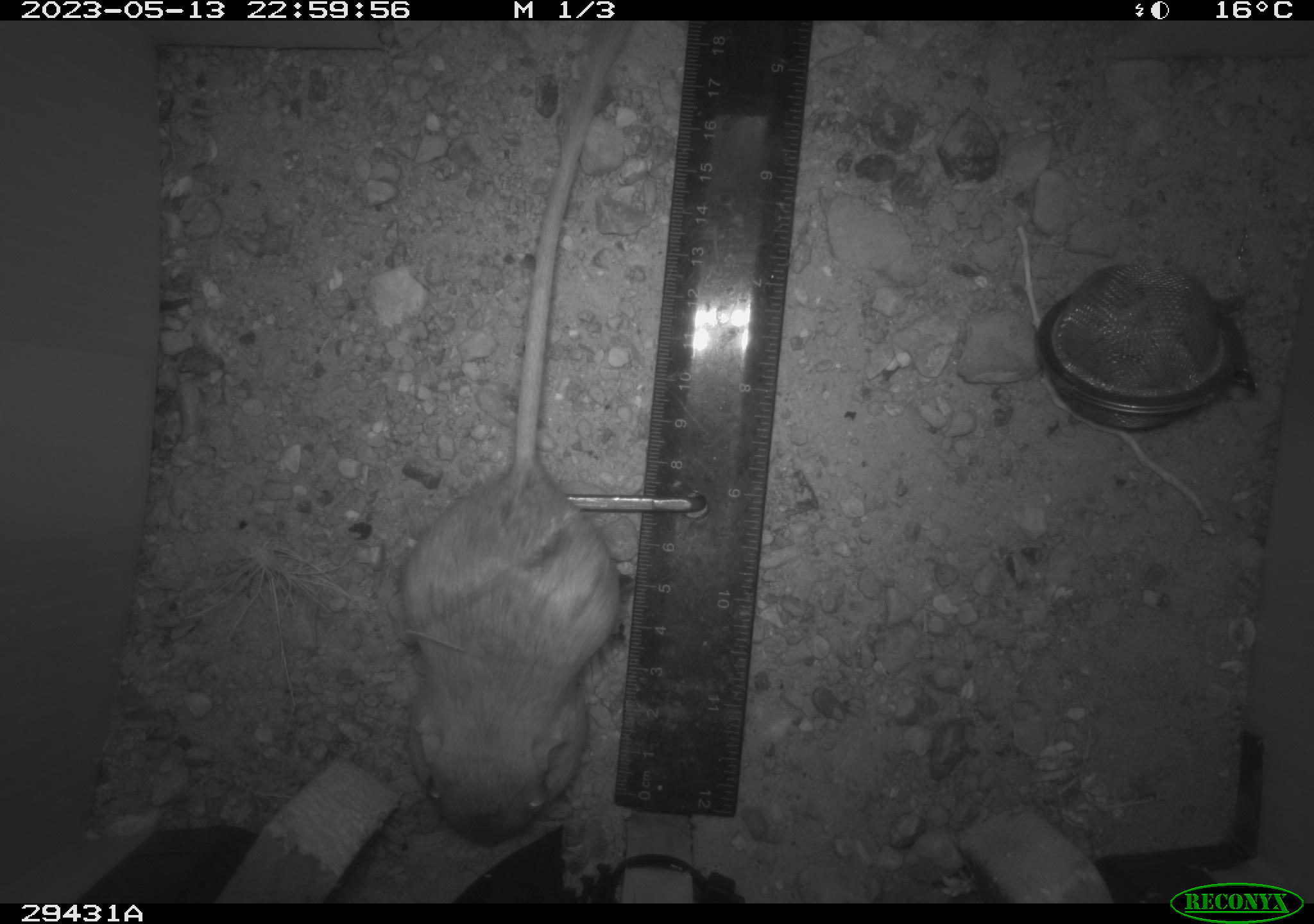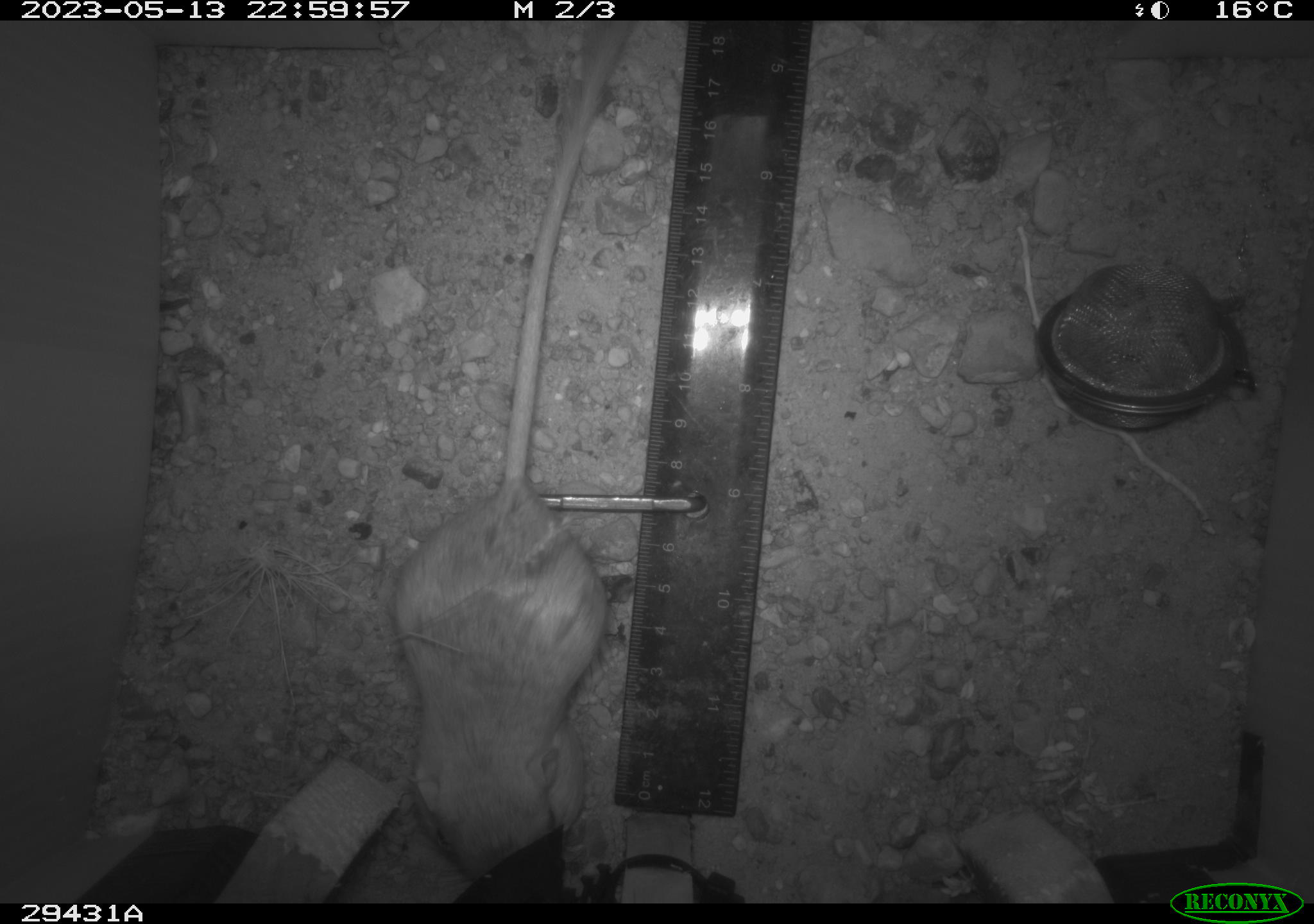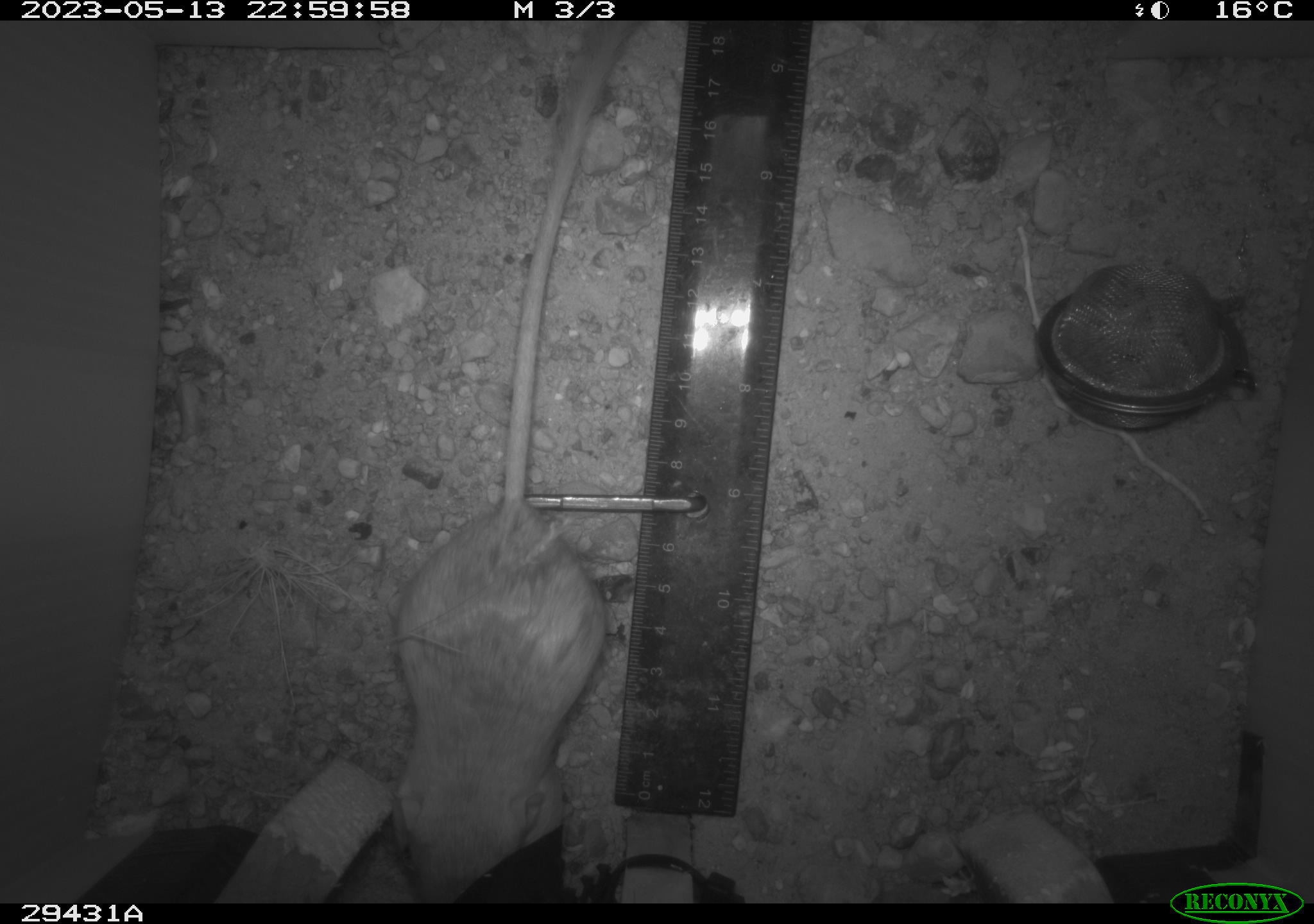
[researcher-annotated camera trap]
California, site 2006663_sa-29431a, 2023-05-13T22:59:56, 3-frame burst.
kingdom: Animalia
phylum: Chordata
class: Mammalia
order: Rodentia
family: Heteromyidae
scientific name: Heteromyidae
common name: kangaroo rats and pocket mice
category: heteromyidae family